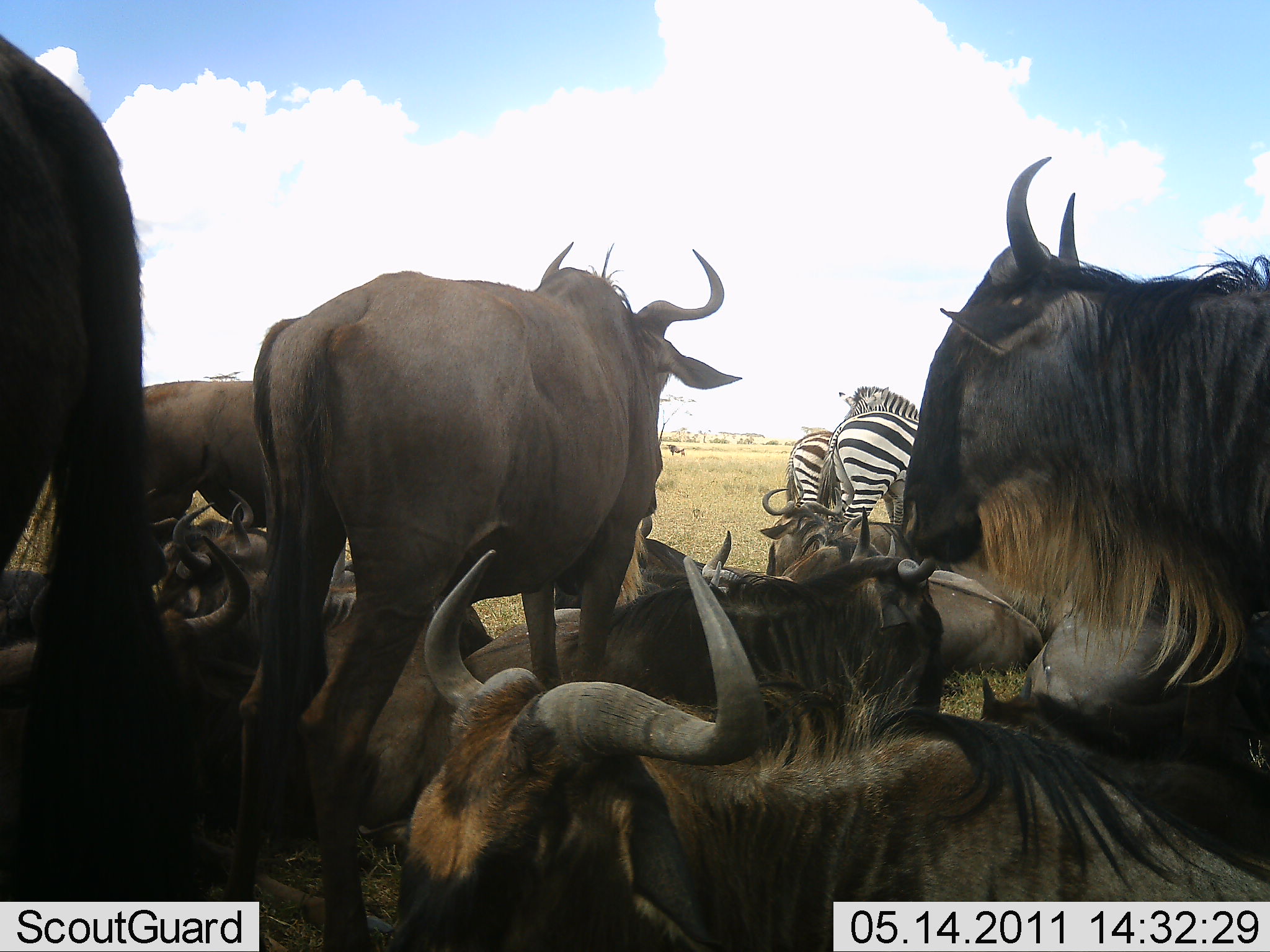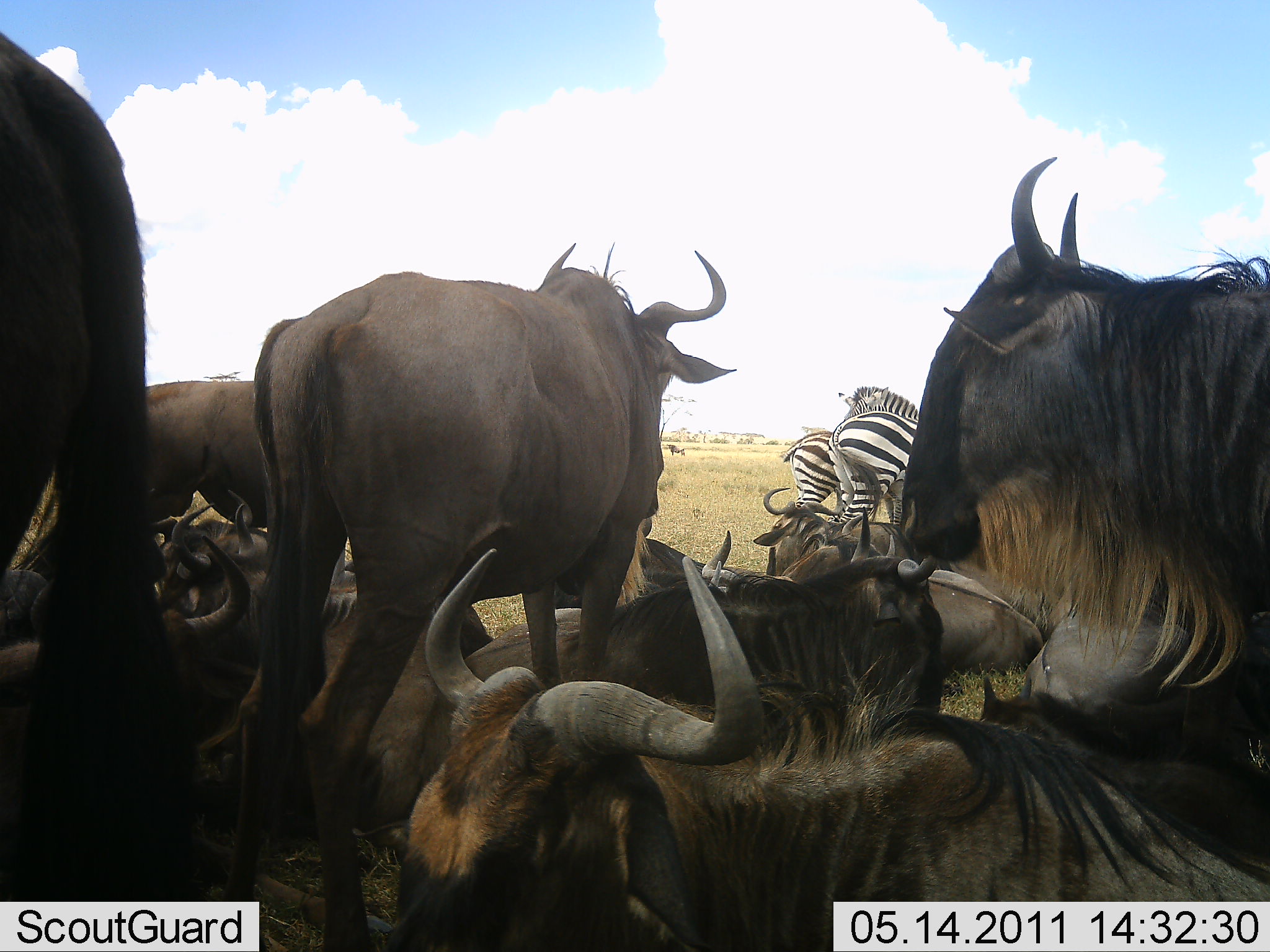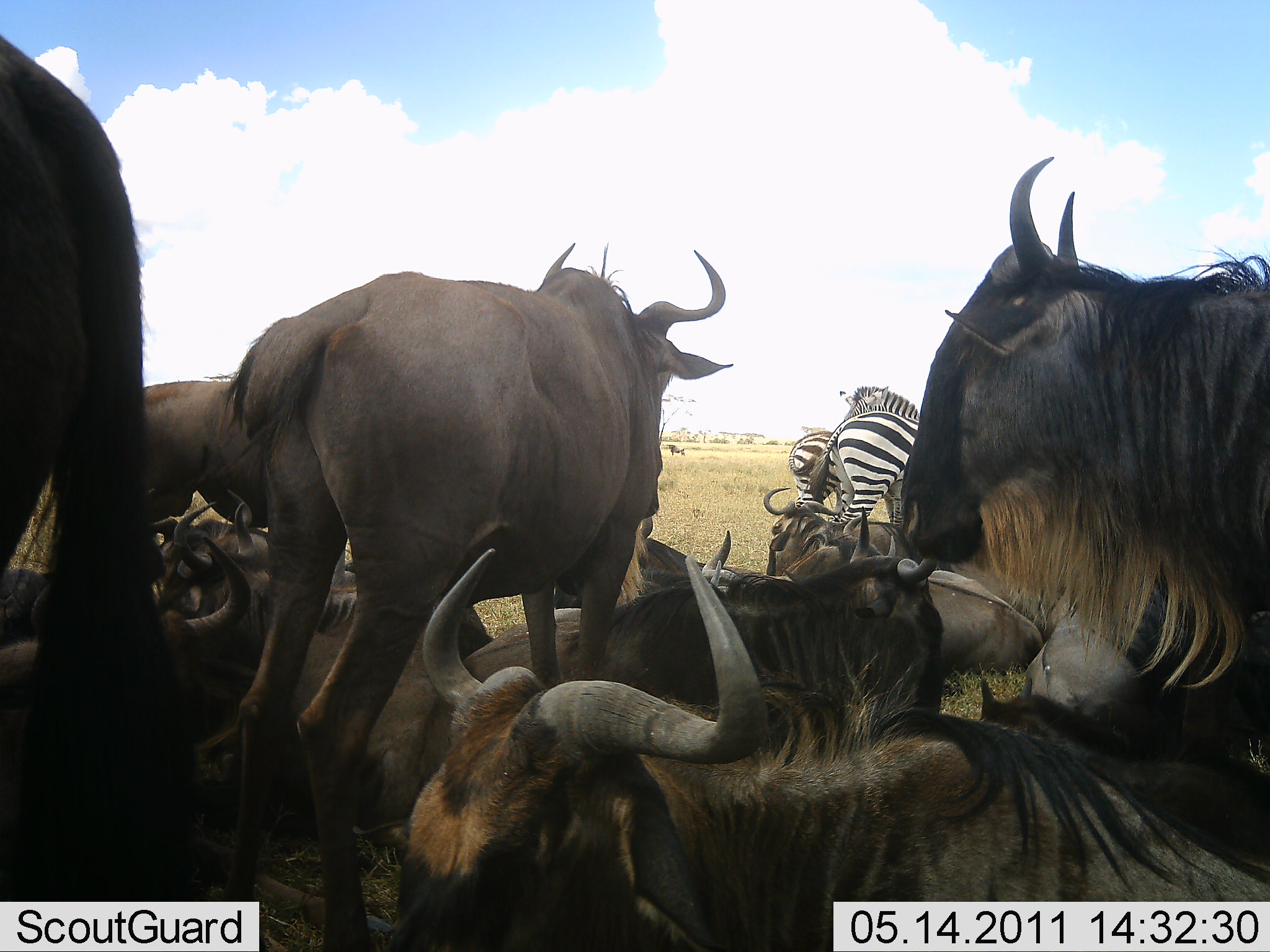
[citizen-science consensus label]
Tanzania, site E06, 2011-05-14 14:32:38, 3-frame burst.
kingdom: Animalia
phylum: Chordata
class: Mammalia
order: Artiodactyla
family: Bovidae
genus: Connochaetes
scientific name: Connochaetes taurinus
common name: blue wildebeest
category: wildebeest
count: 11-50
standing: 70%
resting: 100%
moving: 0%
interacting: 10%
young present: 0%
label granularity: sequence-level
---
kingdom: Animalia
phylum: Chordata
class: Mammalia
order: Perissodactyla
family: Equidae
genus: Equus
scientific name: Equus quagga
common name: plains zebra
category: zebra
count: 3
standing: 90%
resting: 0%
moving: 0%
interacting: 10%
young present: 10%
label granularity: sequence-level